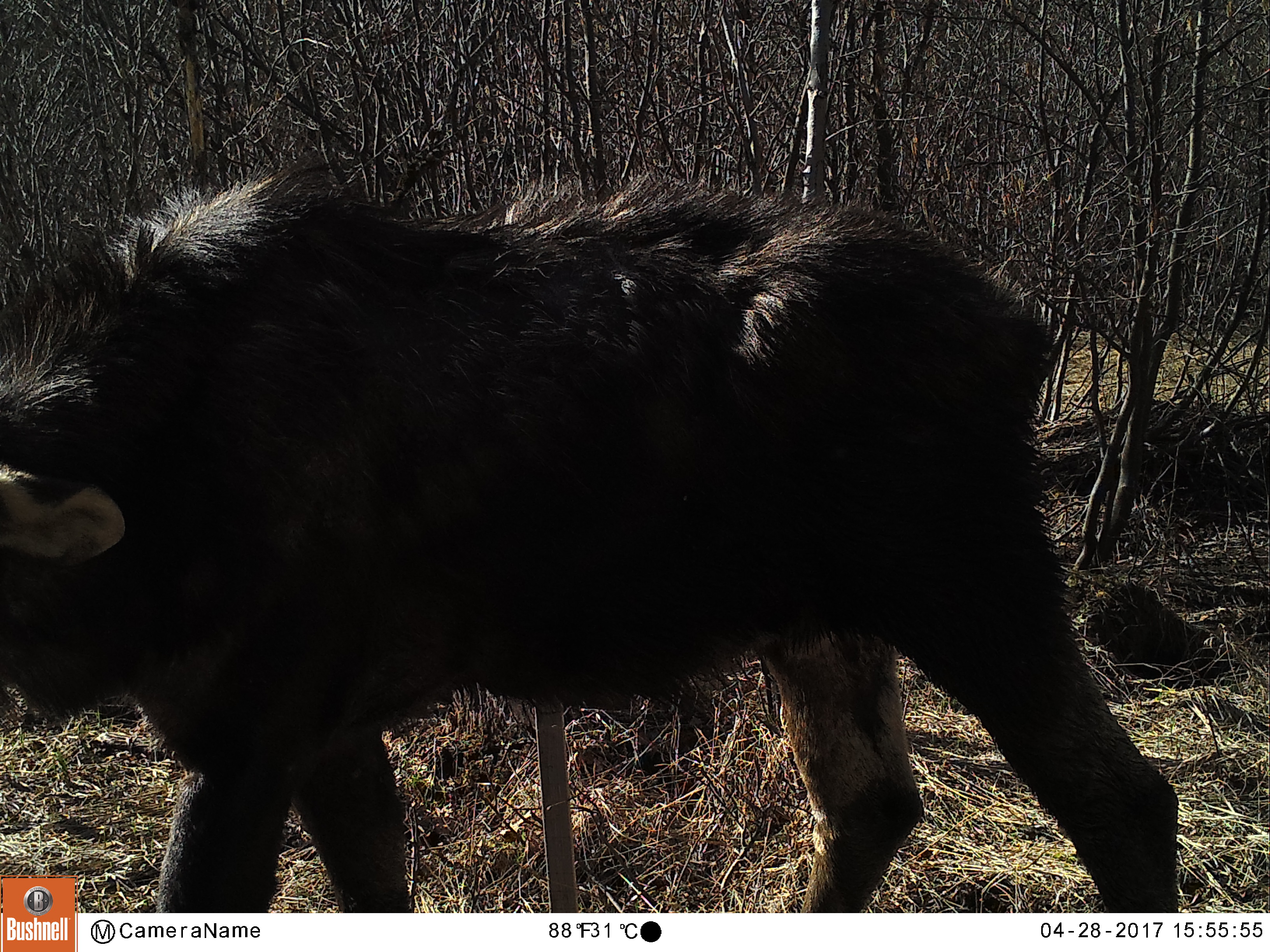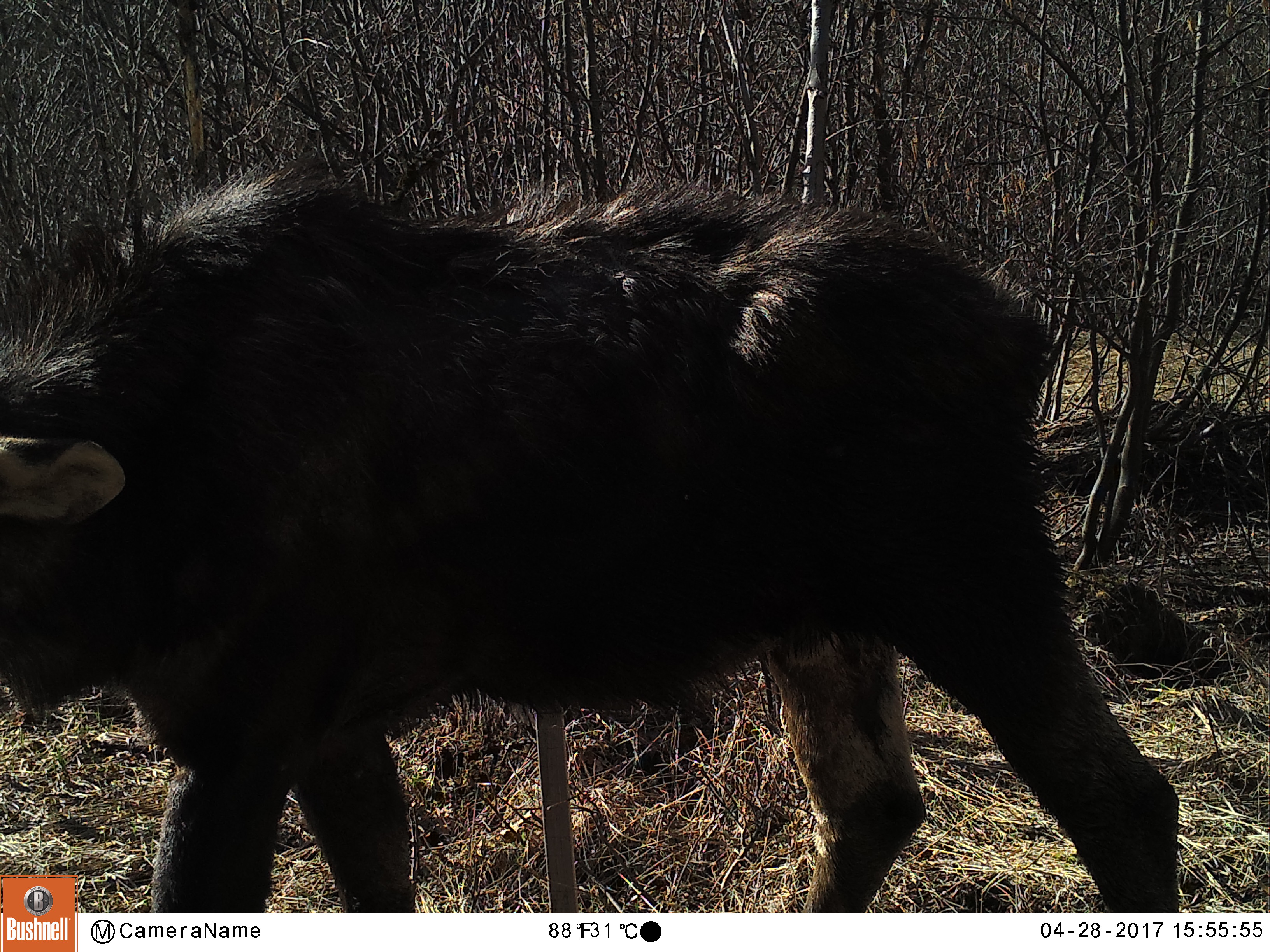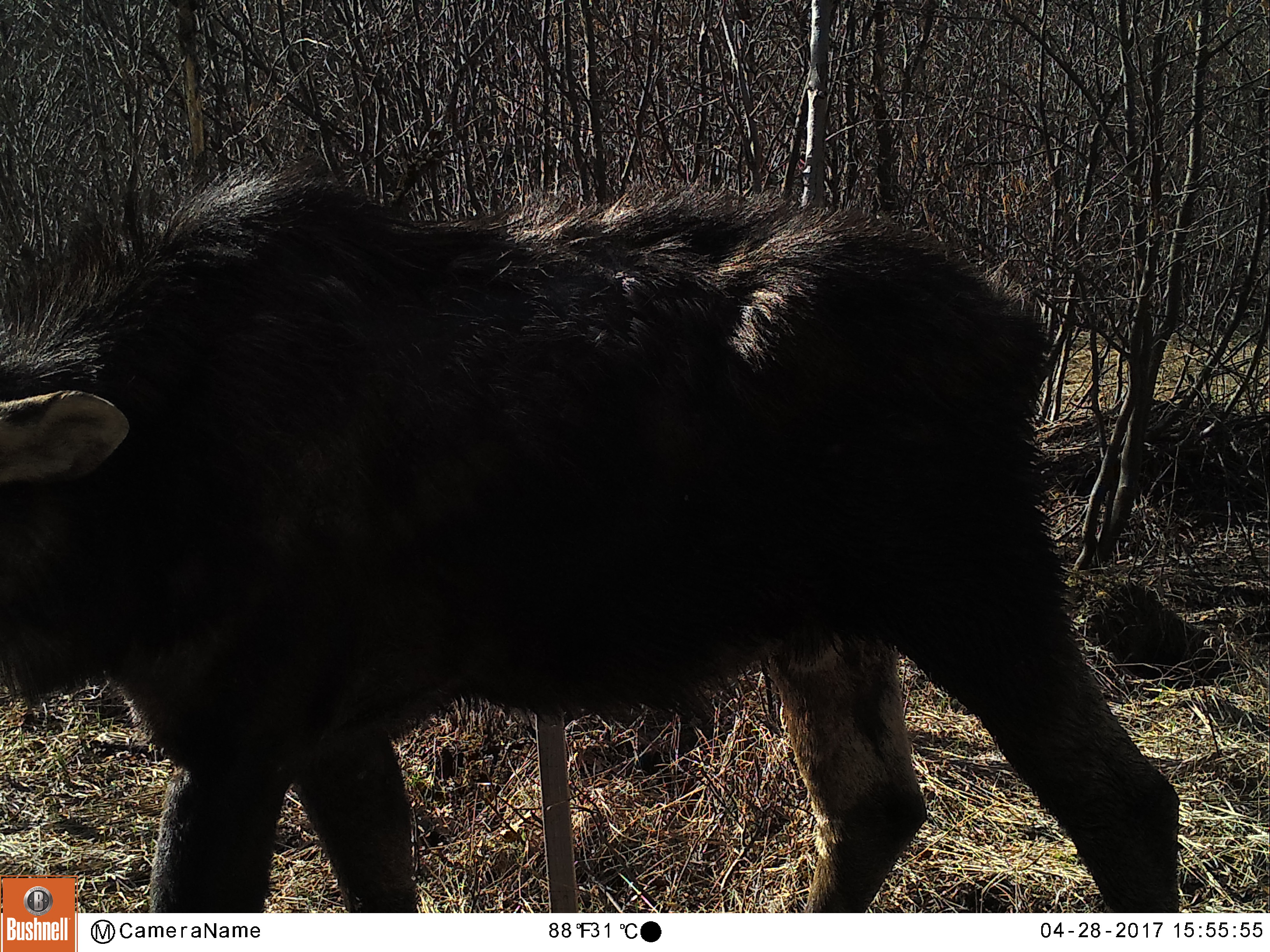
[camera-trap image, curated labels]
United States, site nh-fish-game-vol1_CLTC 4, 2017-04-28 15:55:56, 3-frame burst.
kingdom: Animalia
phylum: Chordata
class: Mammalia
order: Artiodactyla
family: Cervidae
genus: Alces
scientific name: Alces alces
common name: moose